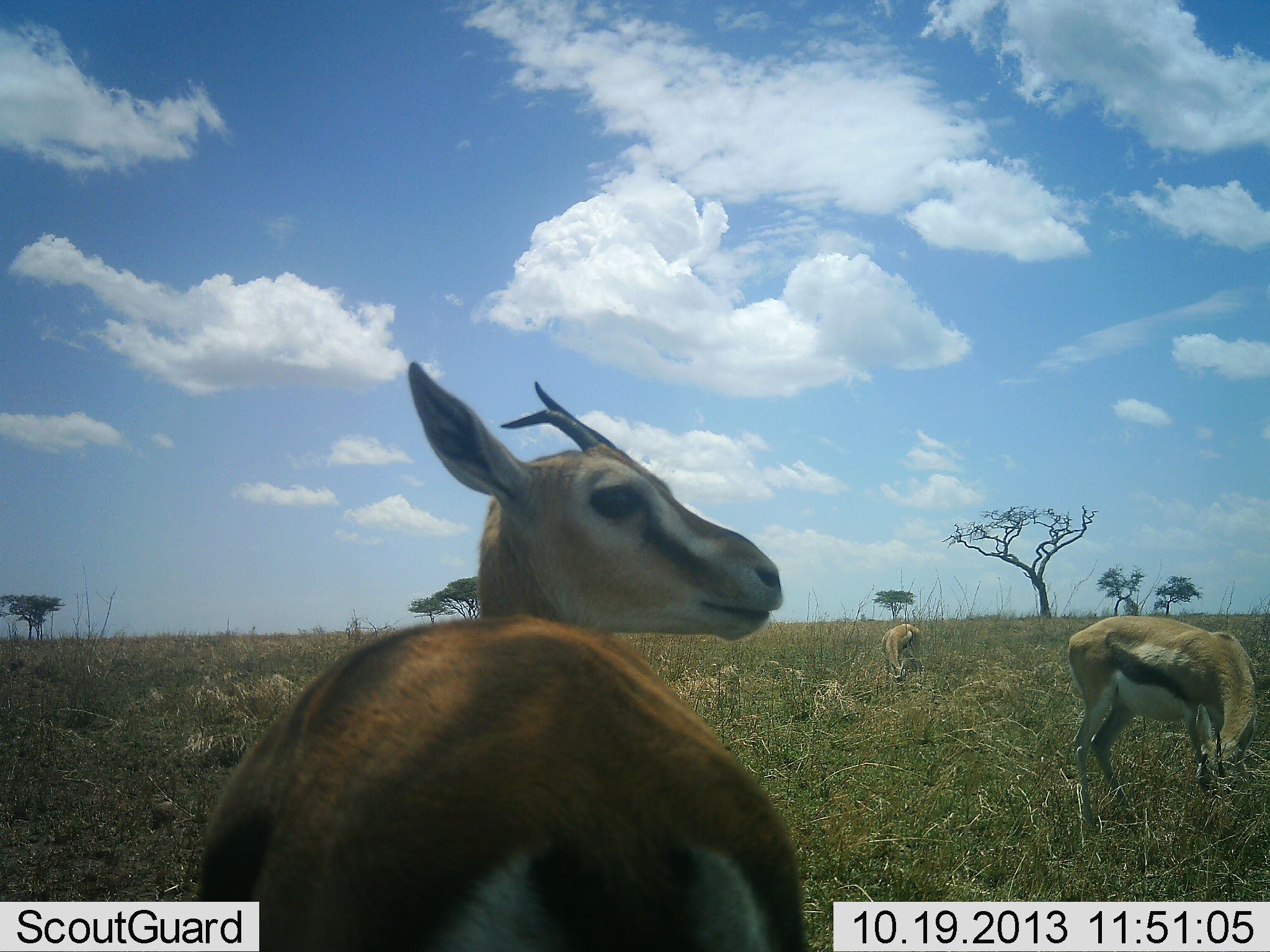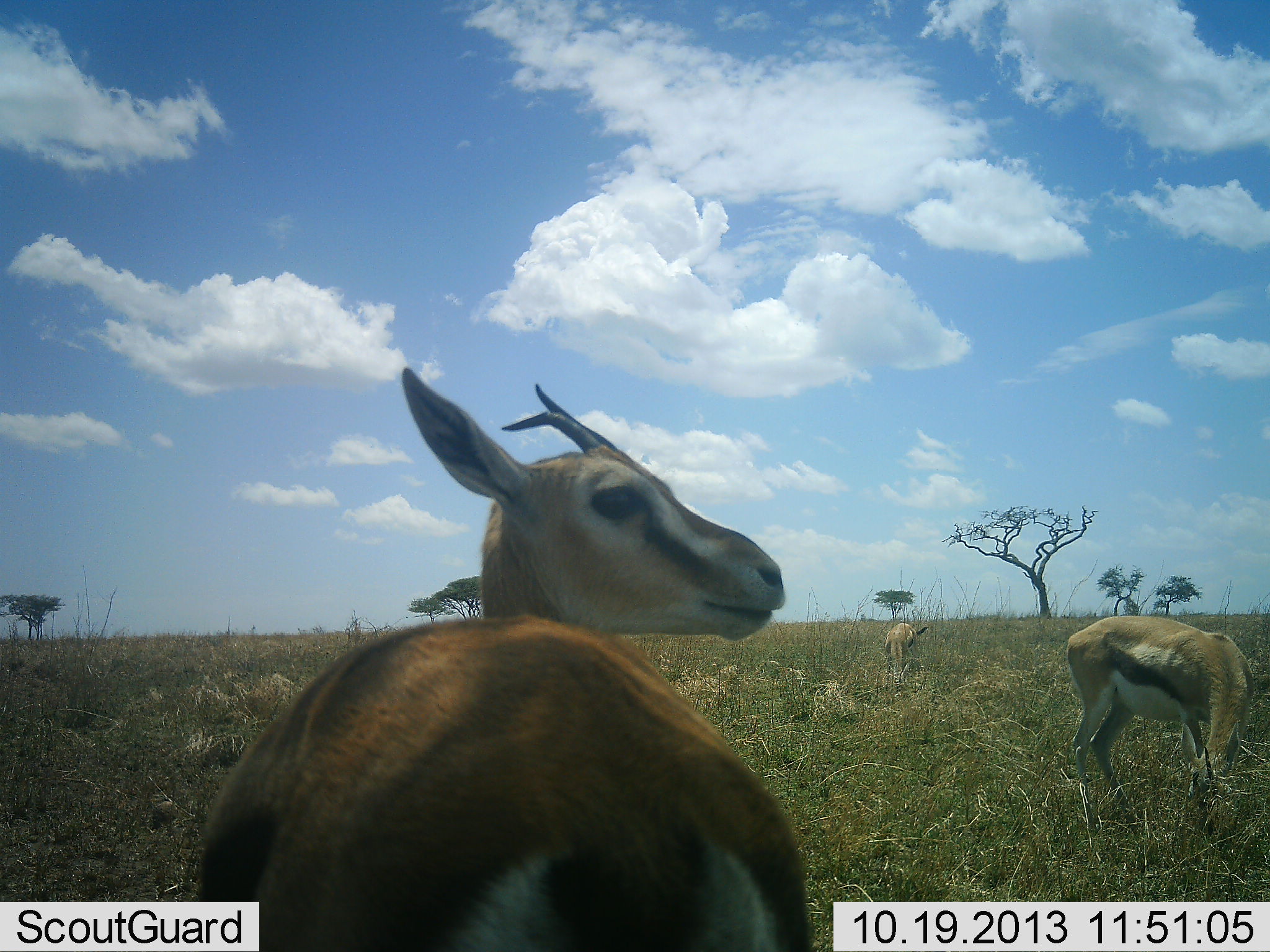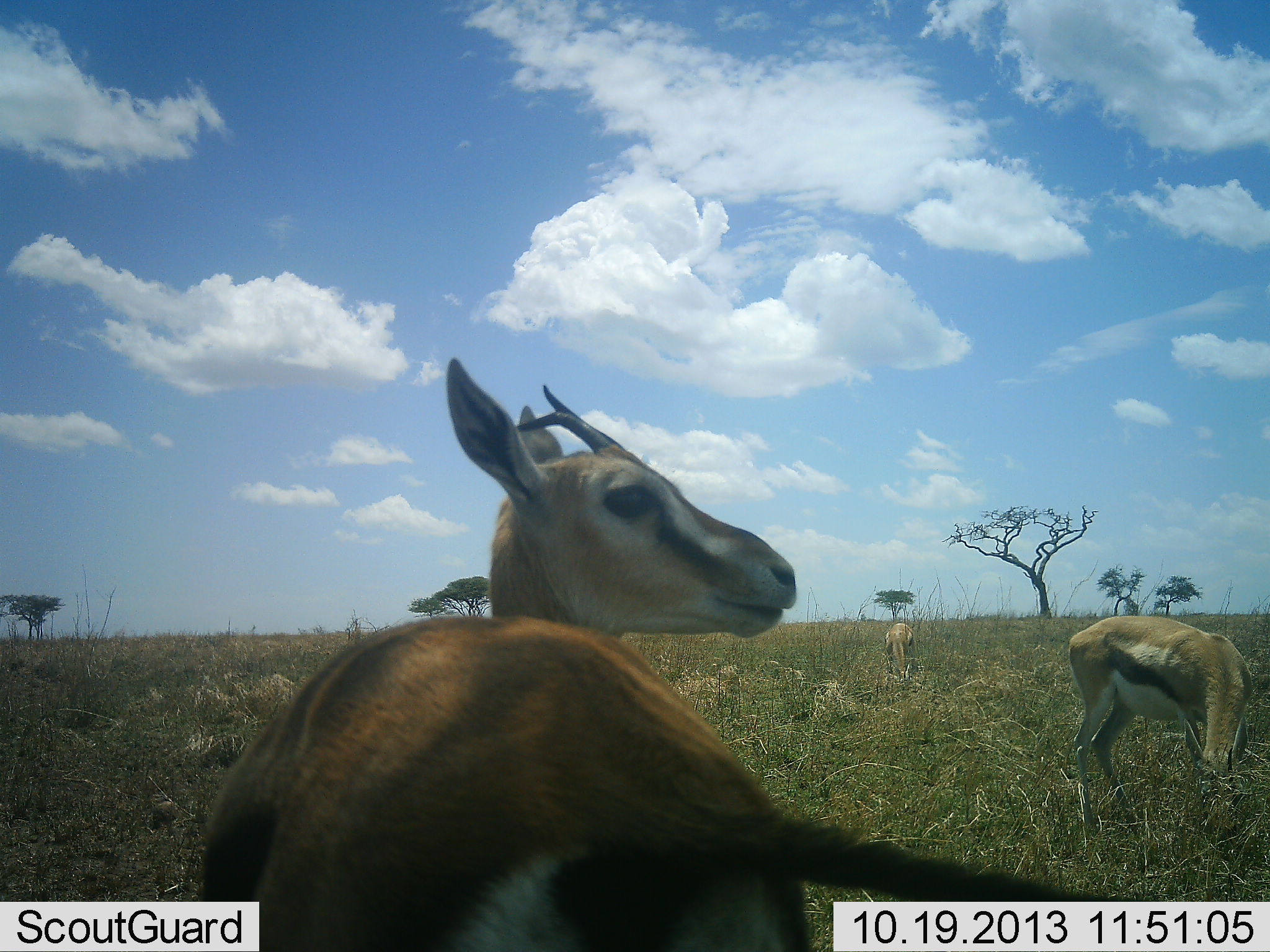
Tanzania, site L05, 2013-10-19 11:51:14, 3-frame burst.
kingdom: Animalia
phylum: Chordata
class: Mammalia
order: Artiodactyla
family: Bovidae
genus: Eudorcas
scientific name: Eudorcas thomsonii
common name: thomson's gazelle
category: gazellethomsons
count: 3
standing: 90%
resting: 0%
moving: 0%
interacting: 0%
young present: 0%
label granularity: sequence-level